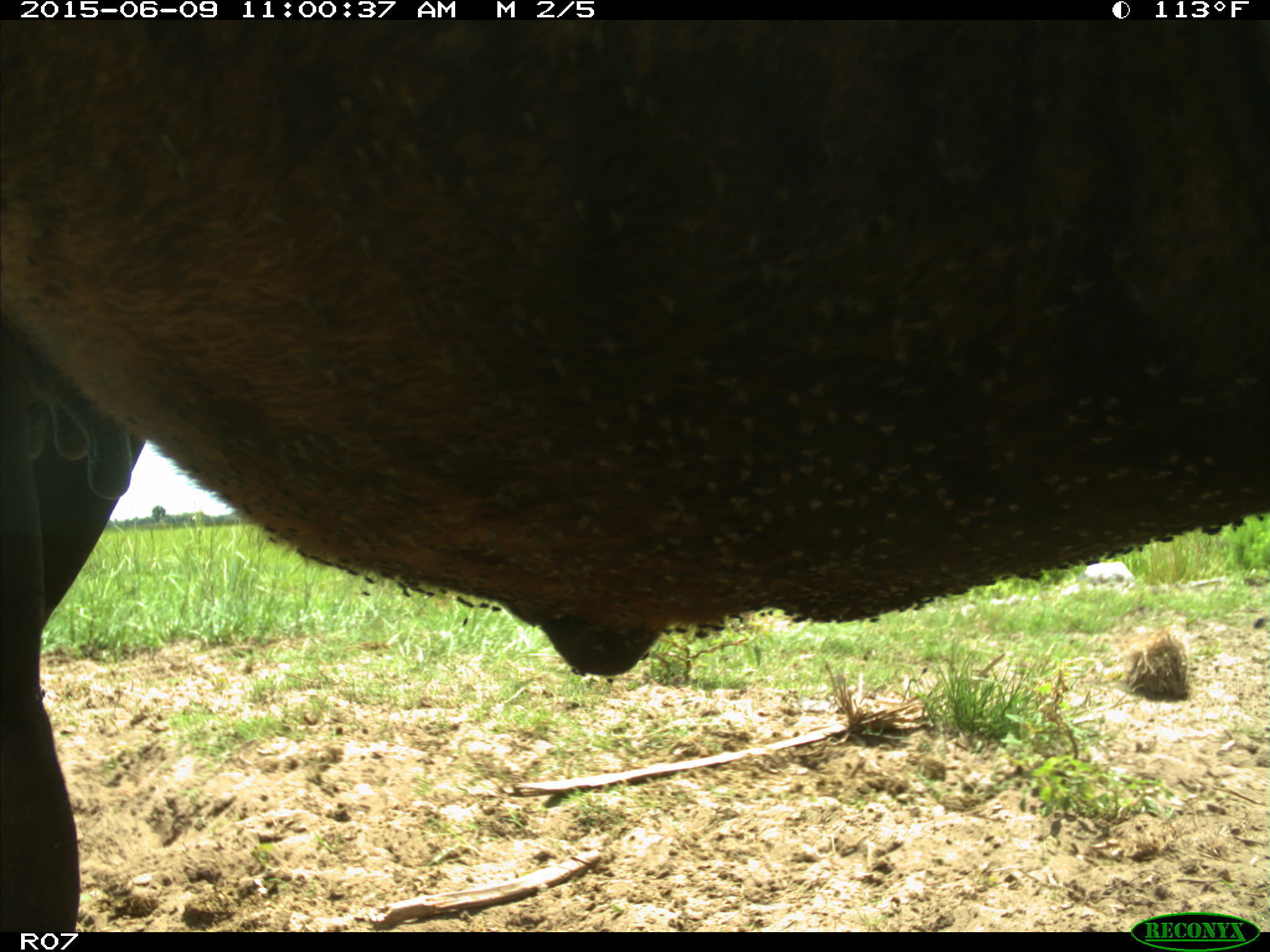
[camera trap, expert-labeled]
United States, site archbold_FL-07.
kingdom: Animalia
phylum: Chordata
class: Mammalia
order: Artiodactyla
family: Bovidae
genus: Bos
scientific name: Bos taurus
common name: domestic cow